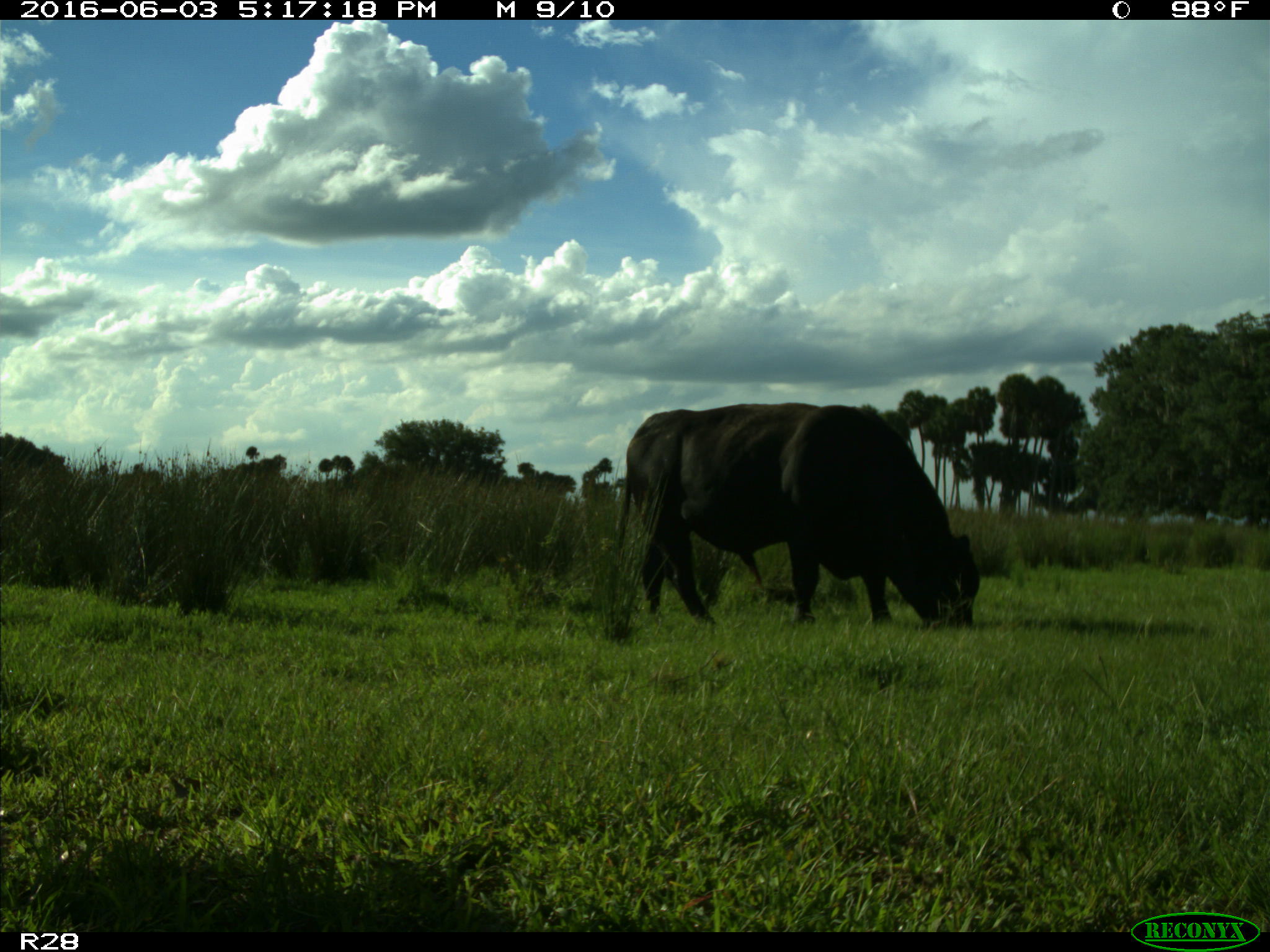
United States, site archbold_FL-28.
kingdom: Animalia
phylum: Chordata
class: Mammalia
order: Artiodactyla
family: Bovidae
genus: Bos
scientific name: Bos taurus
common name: domestic cow